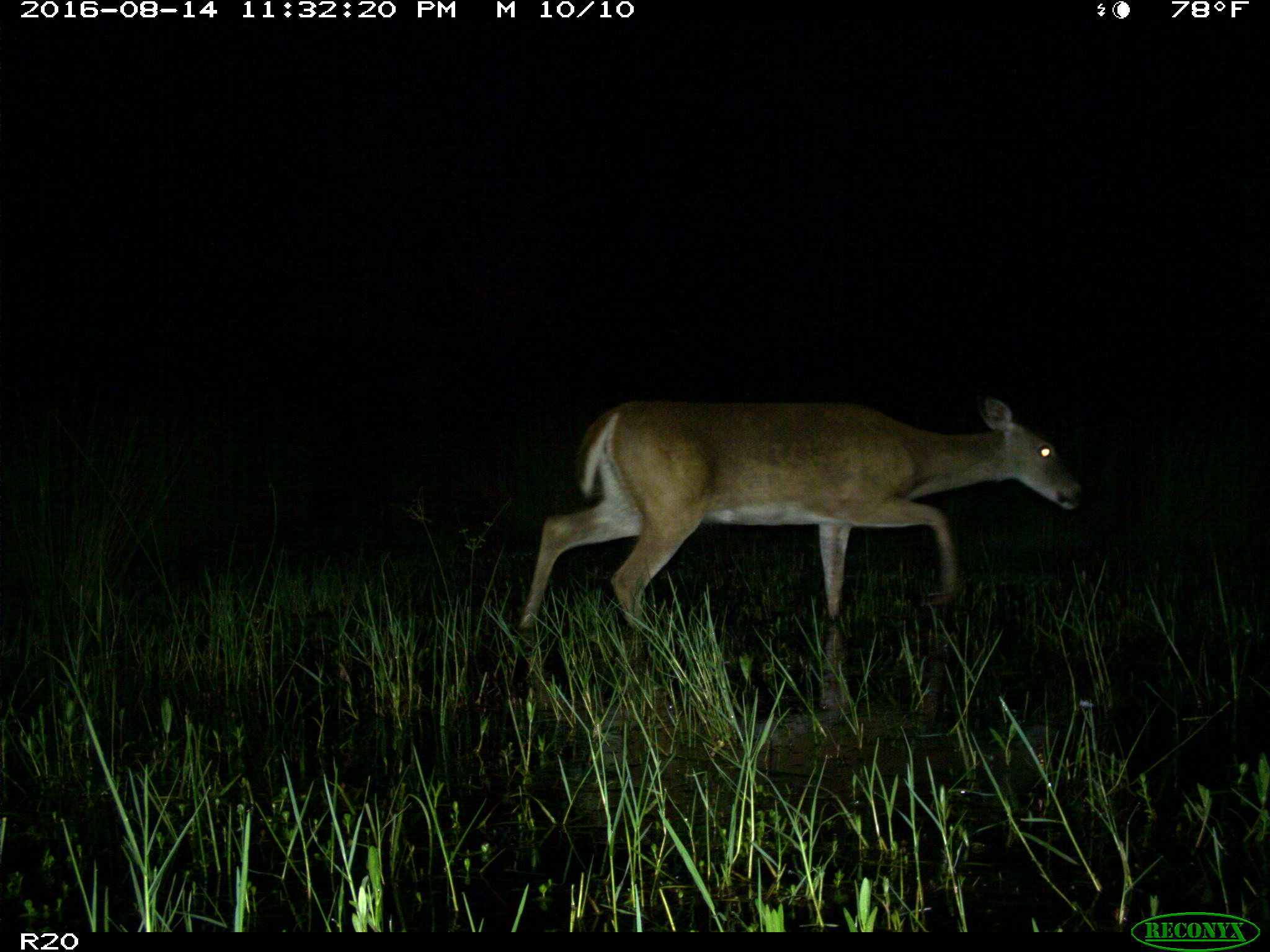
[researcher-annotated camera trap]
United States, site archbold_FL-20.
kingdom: Animalia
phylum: Chordata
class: Mammalia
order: Artiodactyla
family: Cervidae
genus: Odocoileus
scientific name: Odocoileus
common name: deer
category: unidentified deer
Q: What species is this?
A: Unidentified deer (deer) (Odocoileus).